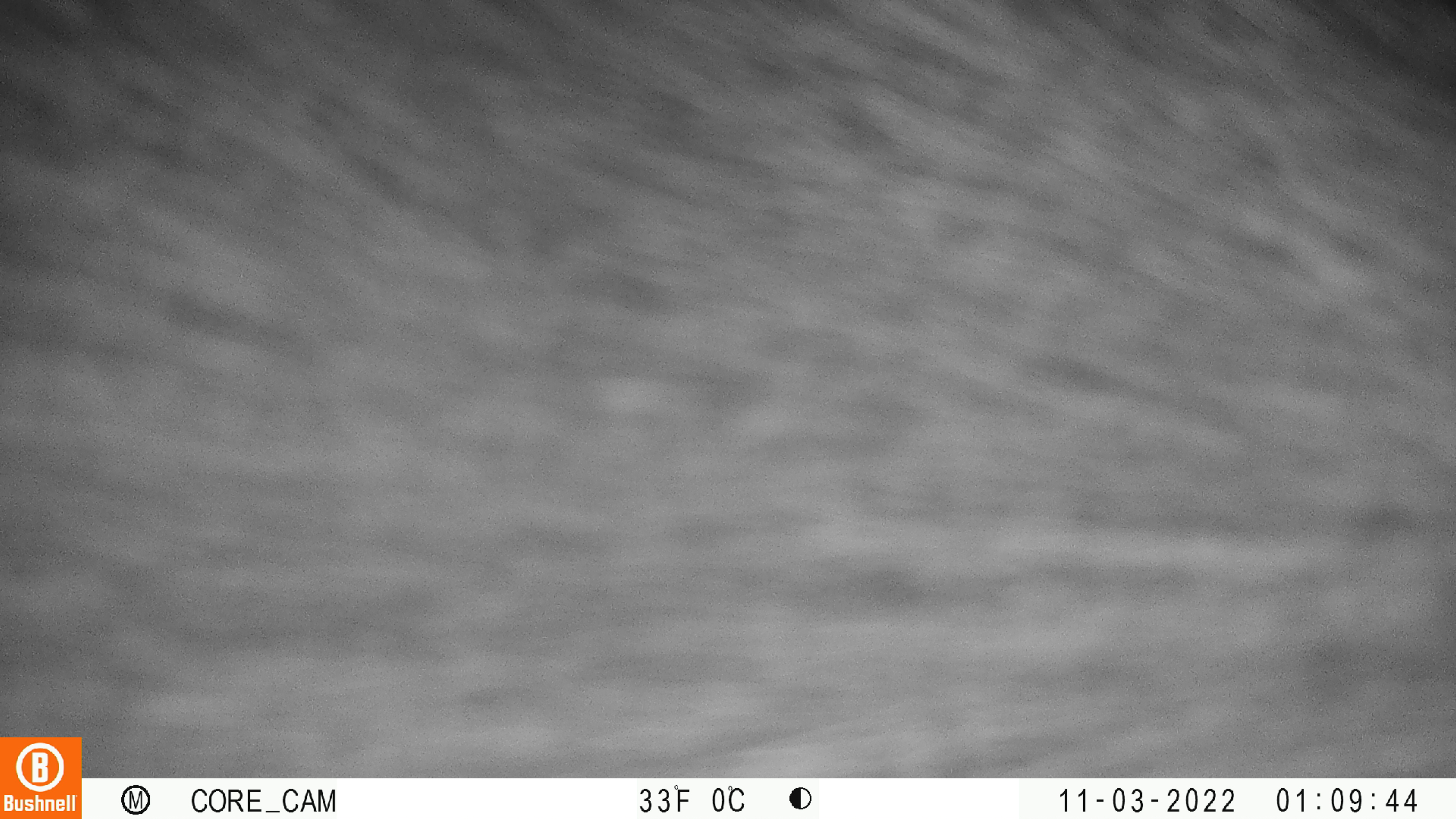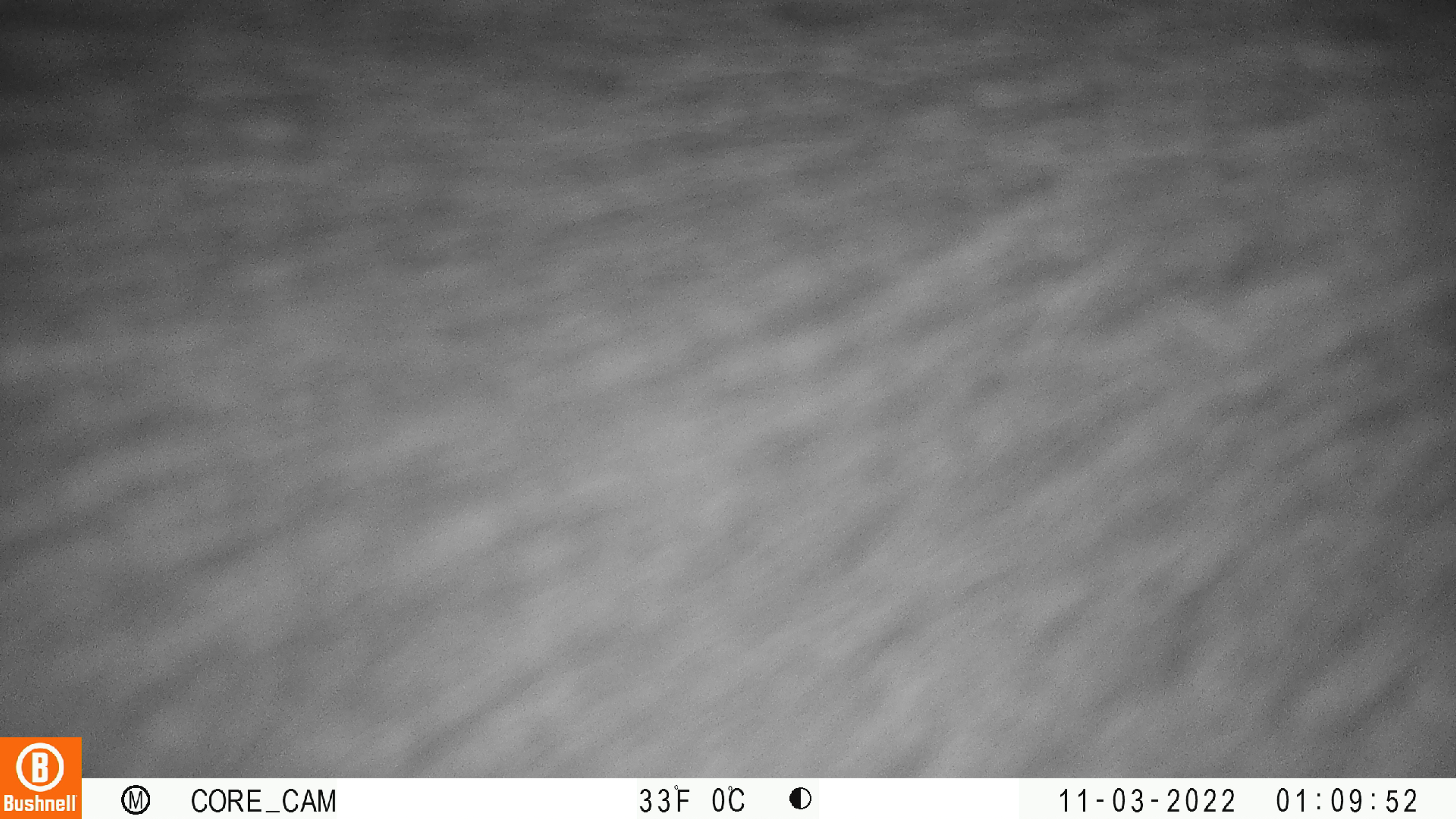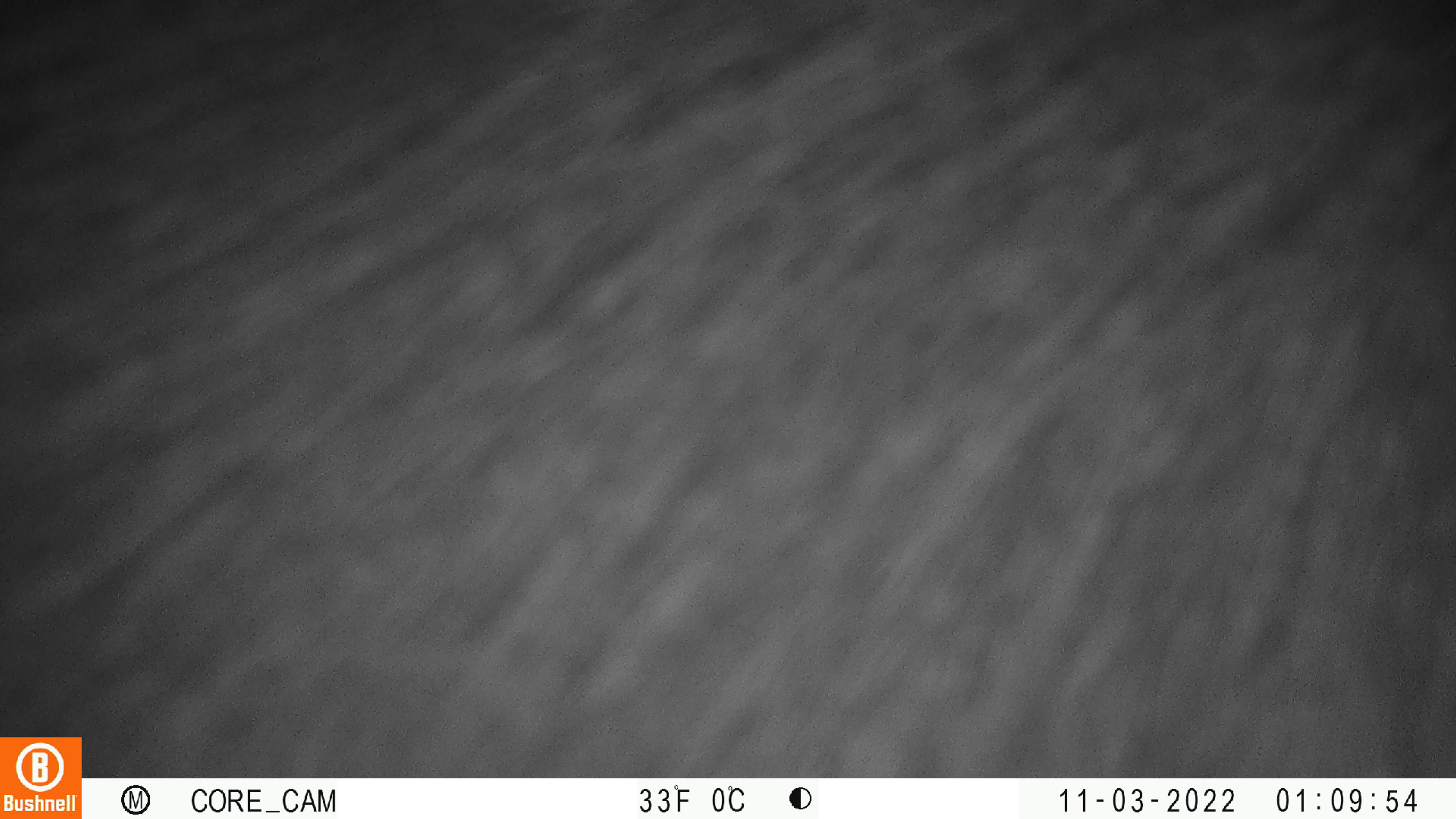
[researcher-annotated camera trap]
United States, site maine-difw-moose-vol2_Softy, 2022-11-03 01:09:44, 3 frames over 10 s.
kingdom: Animalia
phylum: Chordata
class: Mammalia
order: Artiodactyla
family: Cervidae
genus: Alces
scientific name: Alces alces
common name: moose